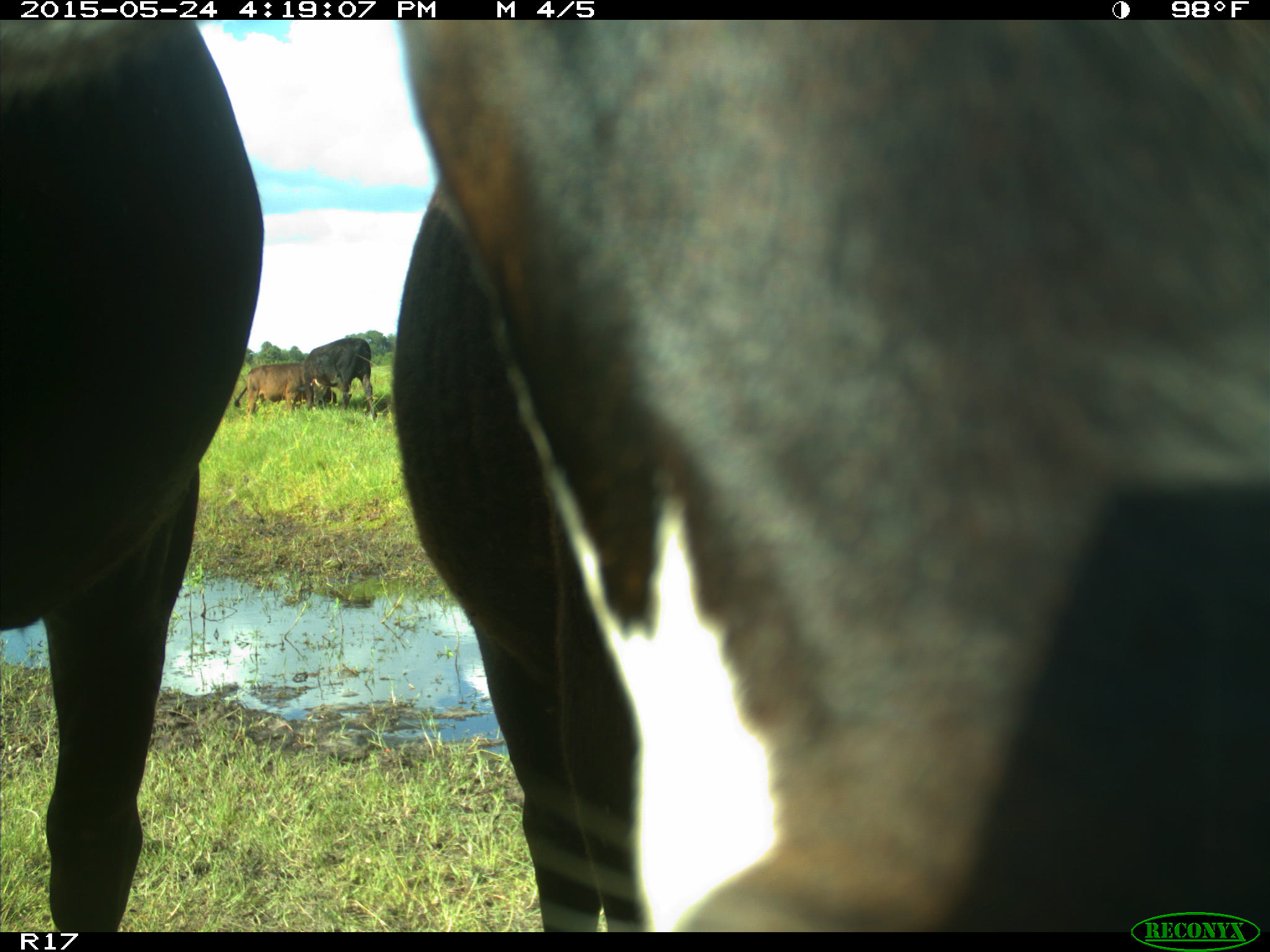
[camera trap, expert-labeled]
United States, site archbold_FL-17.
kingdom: Animalia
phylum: Chordata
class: Mammalia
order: Artiodactyla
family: Bovidae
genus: Bos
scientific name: Bos taurus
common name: domestic cow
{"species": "Bos taurus (domestic cow)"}